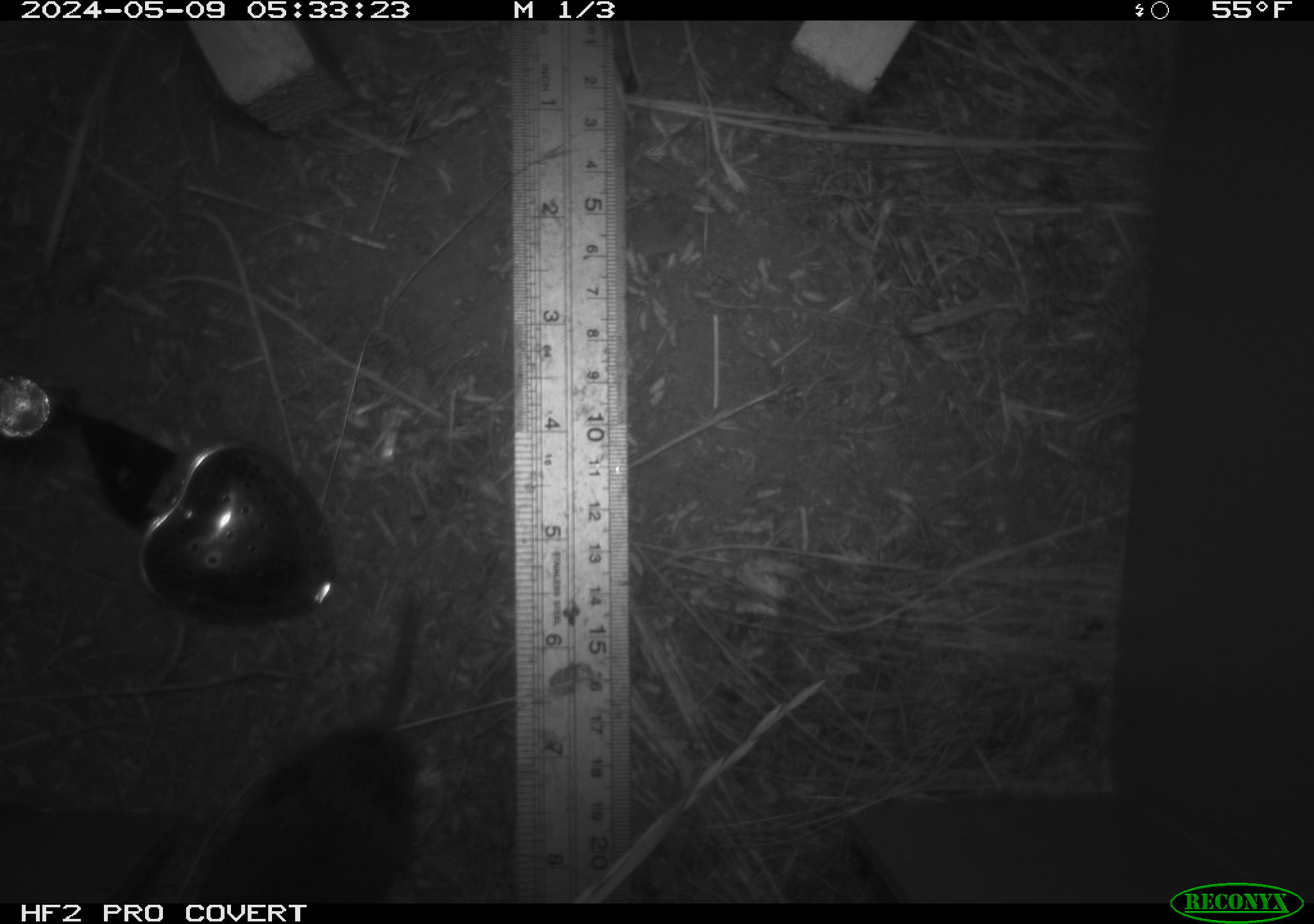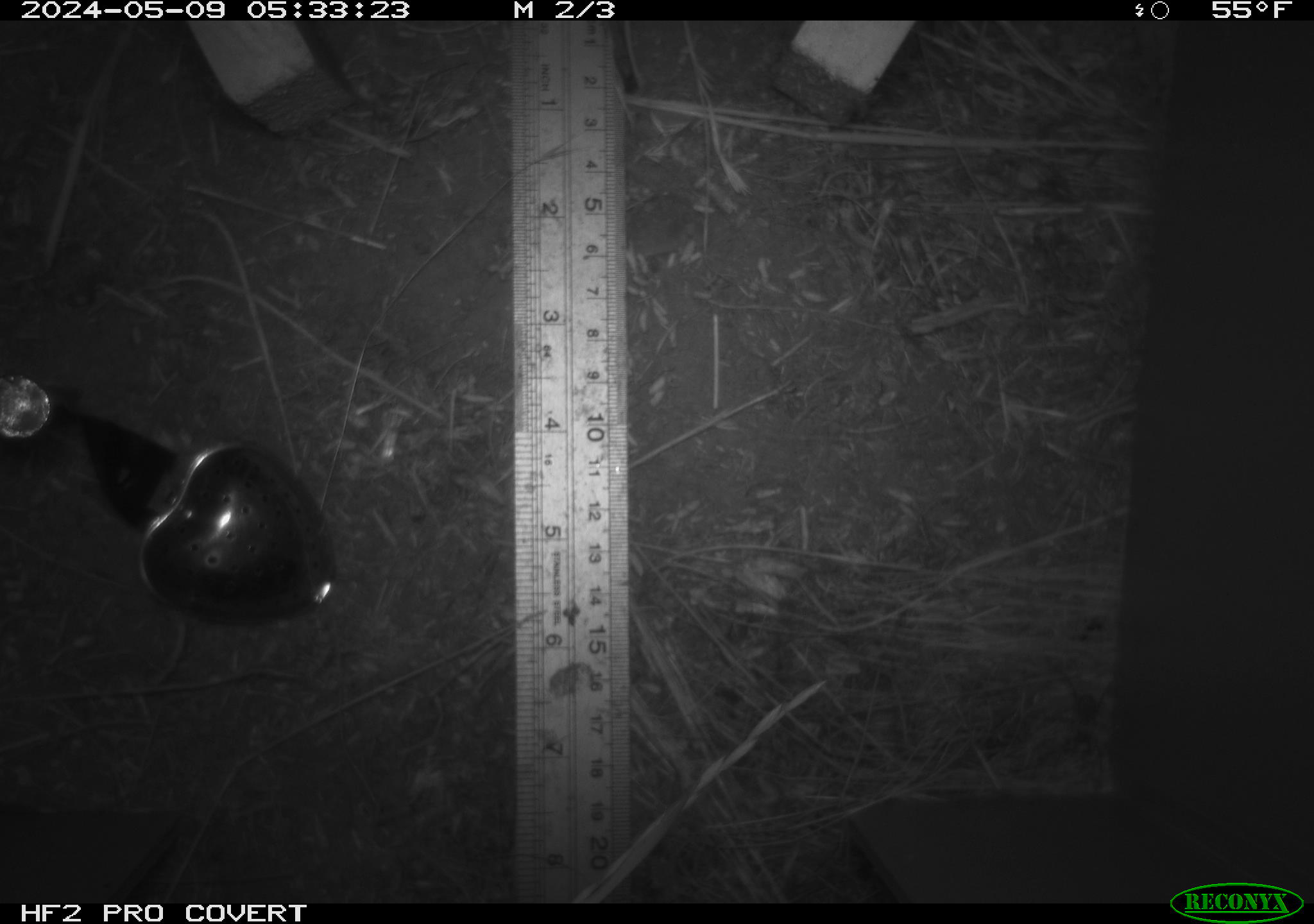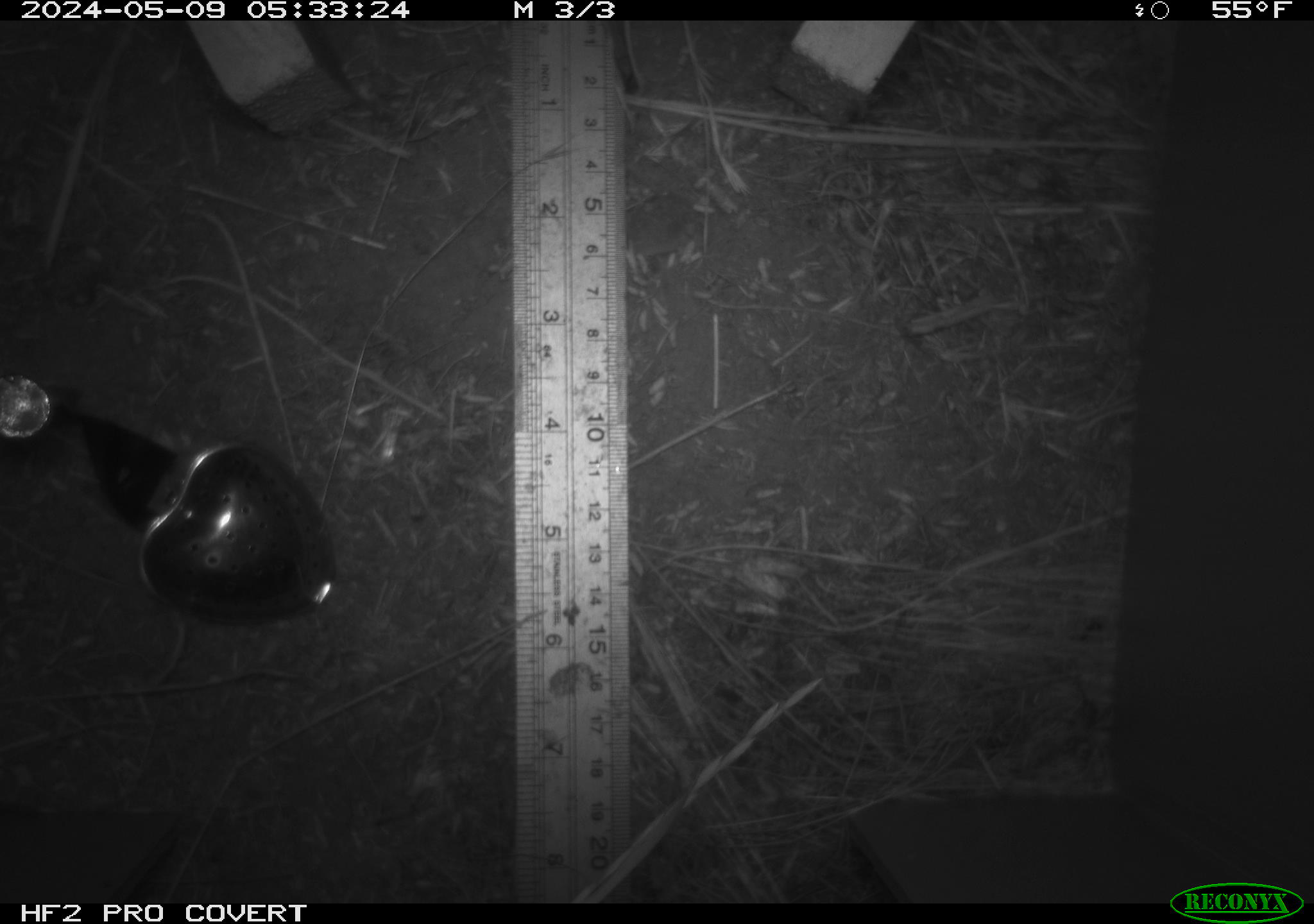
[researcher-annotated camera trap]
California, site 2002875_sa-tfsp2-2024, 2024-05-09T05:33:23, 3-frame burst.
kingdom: Animalia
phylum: Chordata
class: Mammalia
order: Rodentia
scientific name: Rodentia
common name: rodent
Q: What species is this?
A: Rodent (Rodentia).